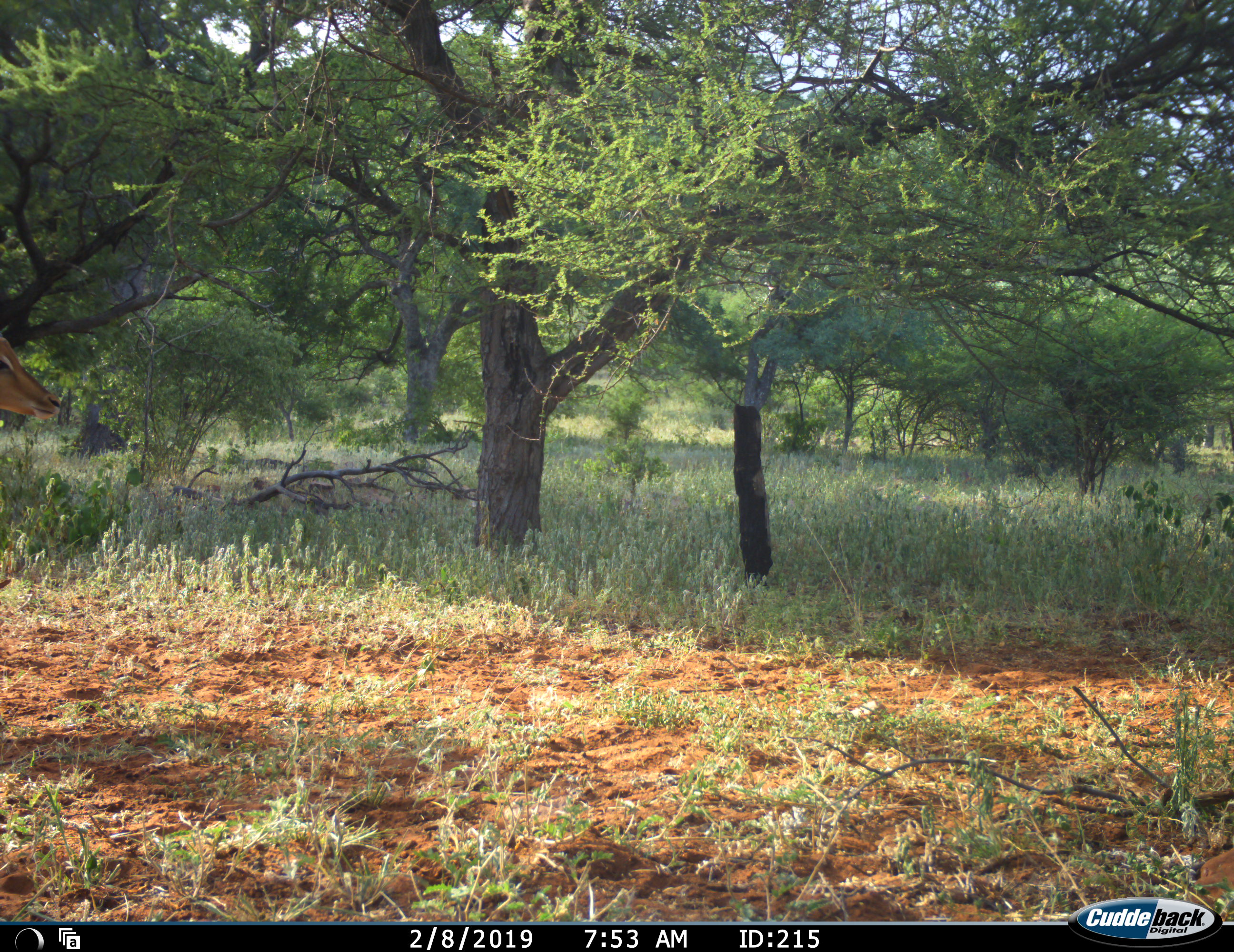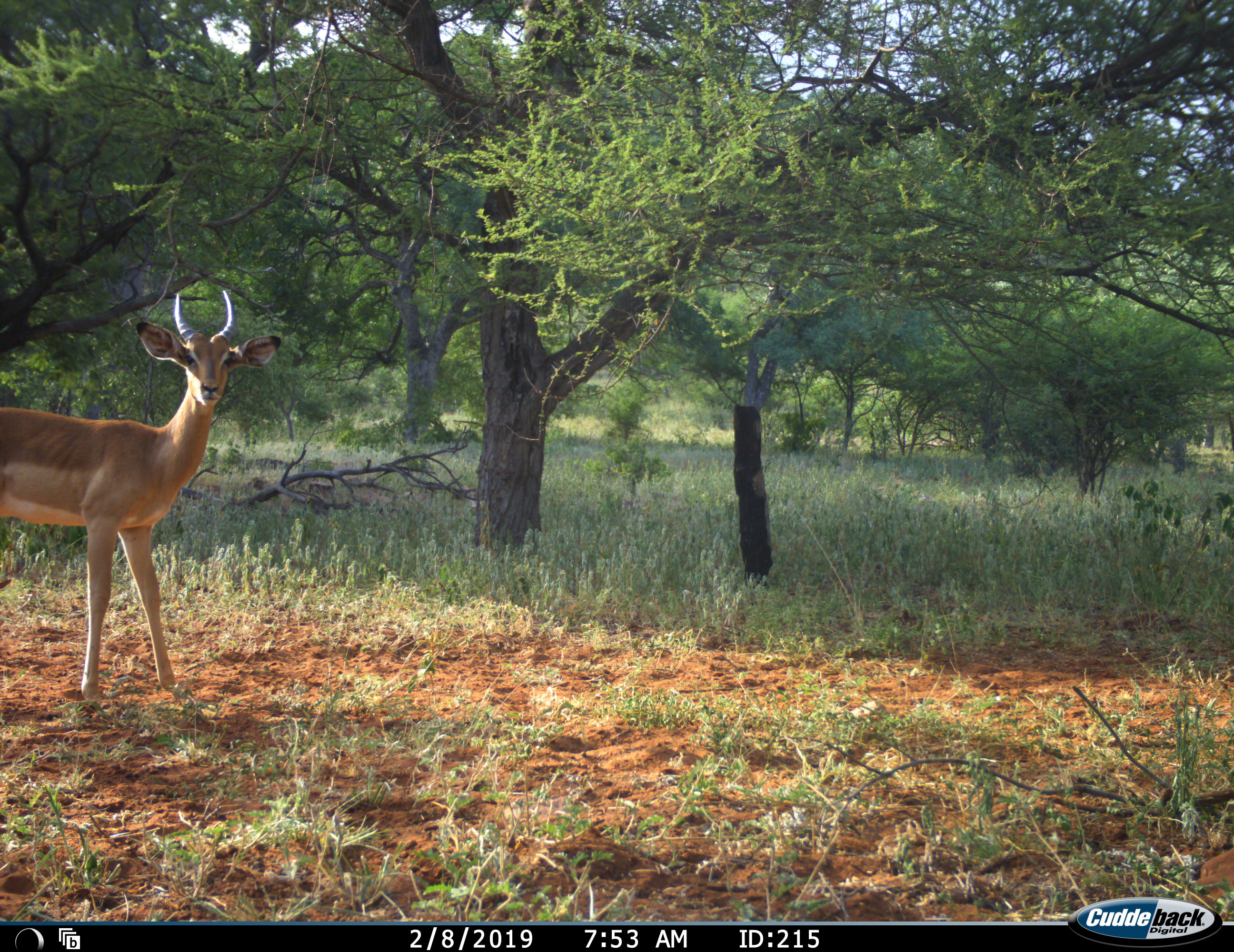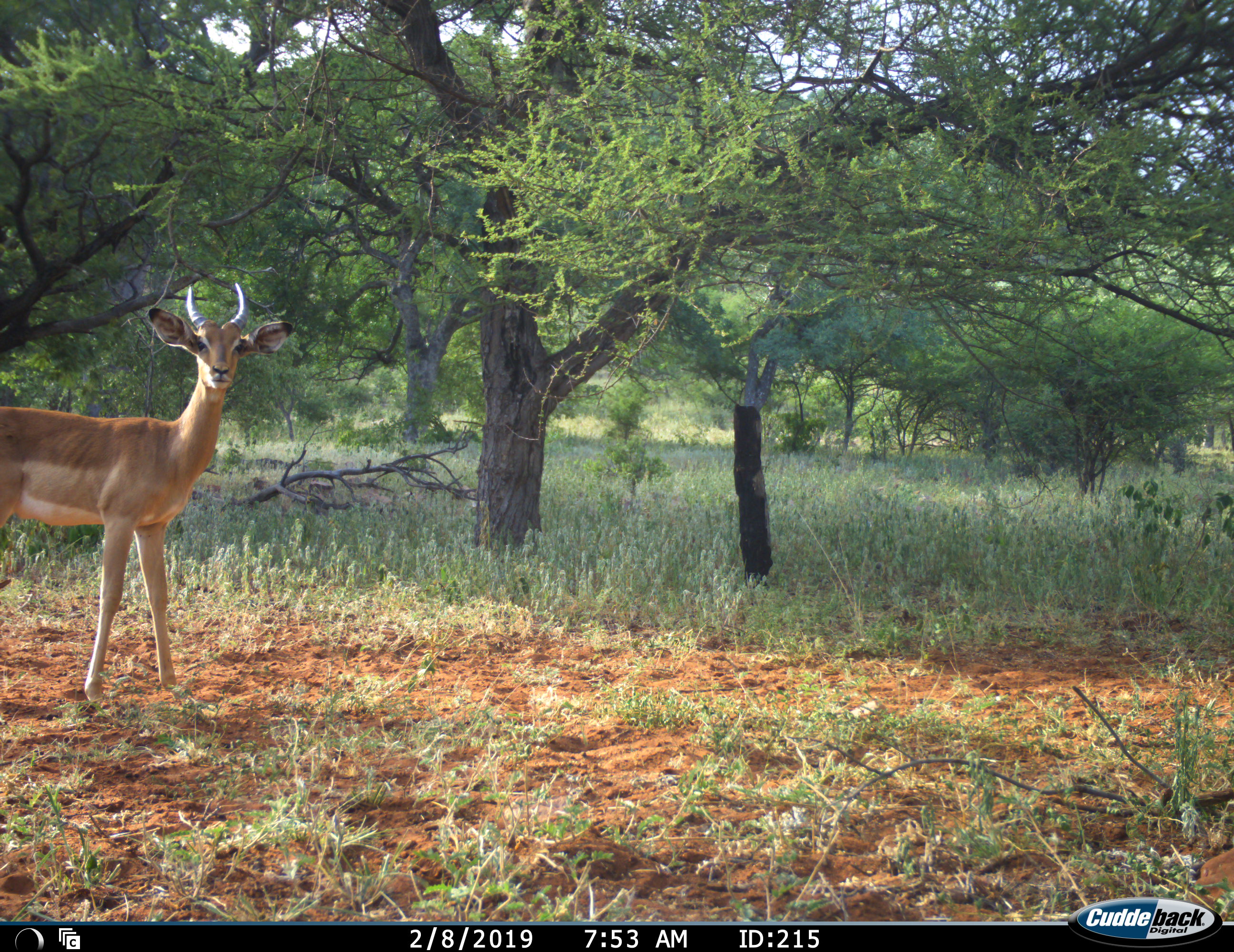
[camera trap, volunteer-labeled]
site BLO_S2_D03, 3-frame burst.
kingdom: Animalia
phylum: Chordata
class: Mammalia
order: Artiodactyla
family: Bovidae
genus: Aepyceros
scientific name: Aepyceros melampus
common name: impala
Impala (Aepyceros melampus), count 1. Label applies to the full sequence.